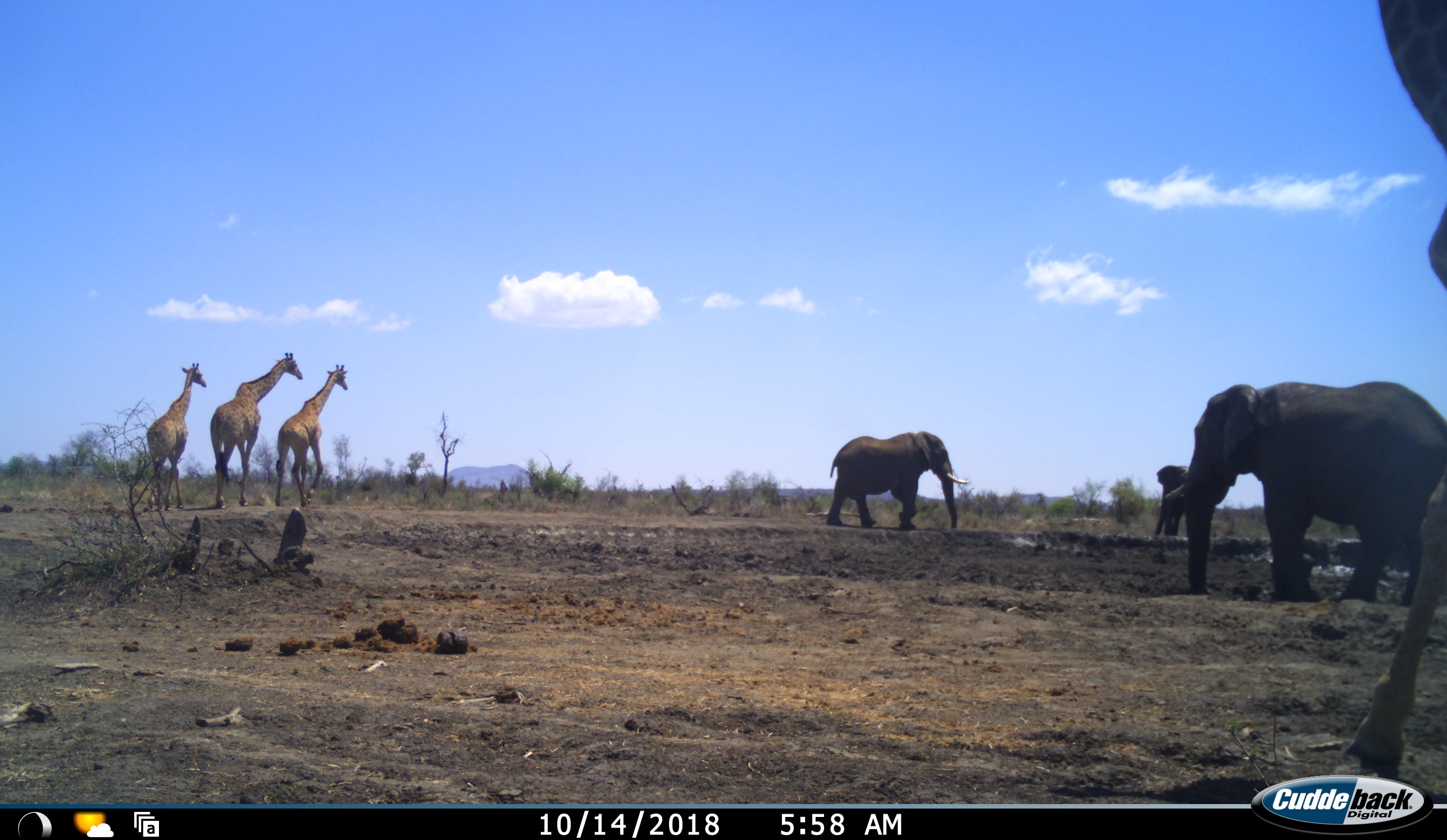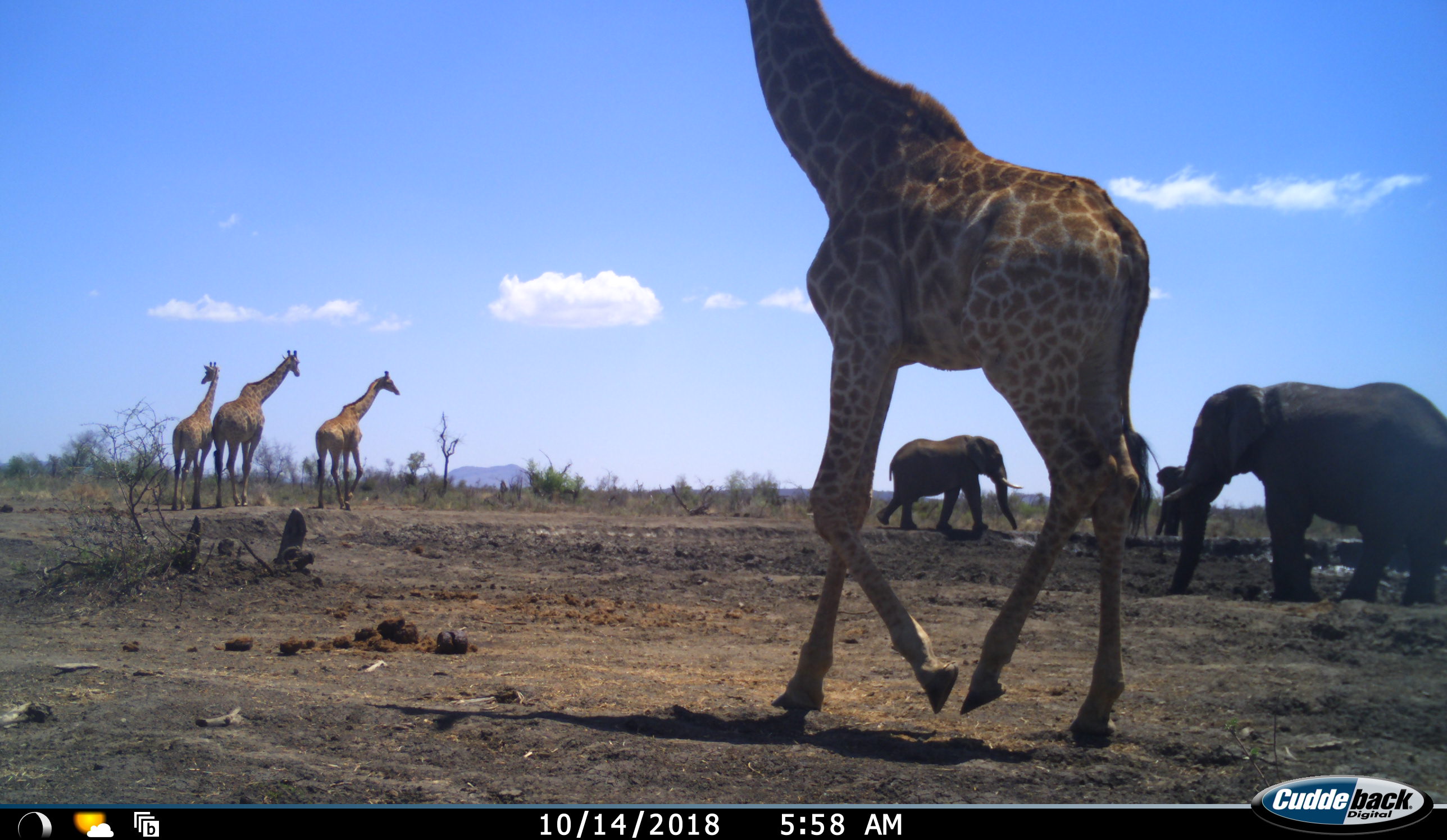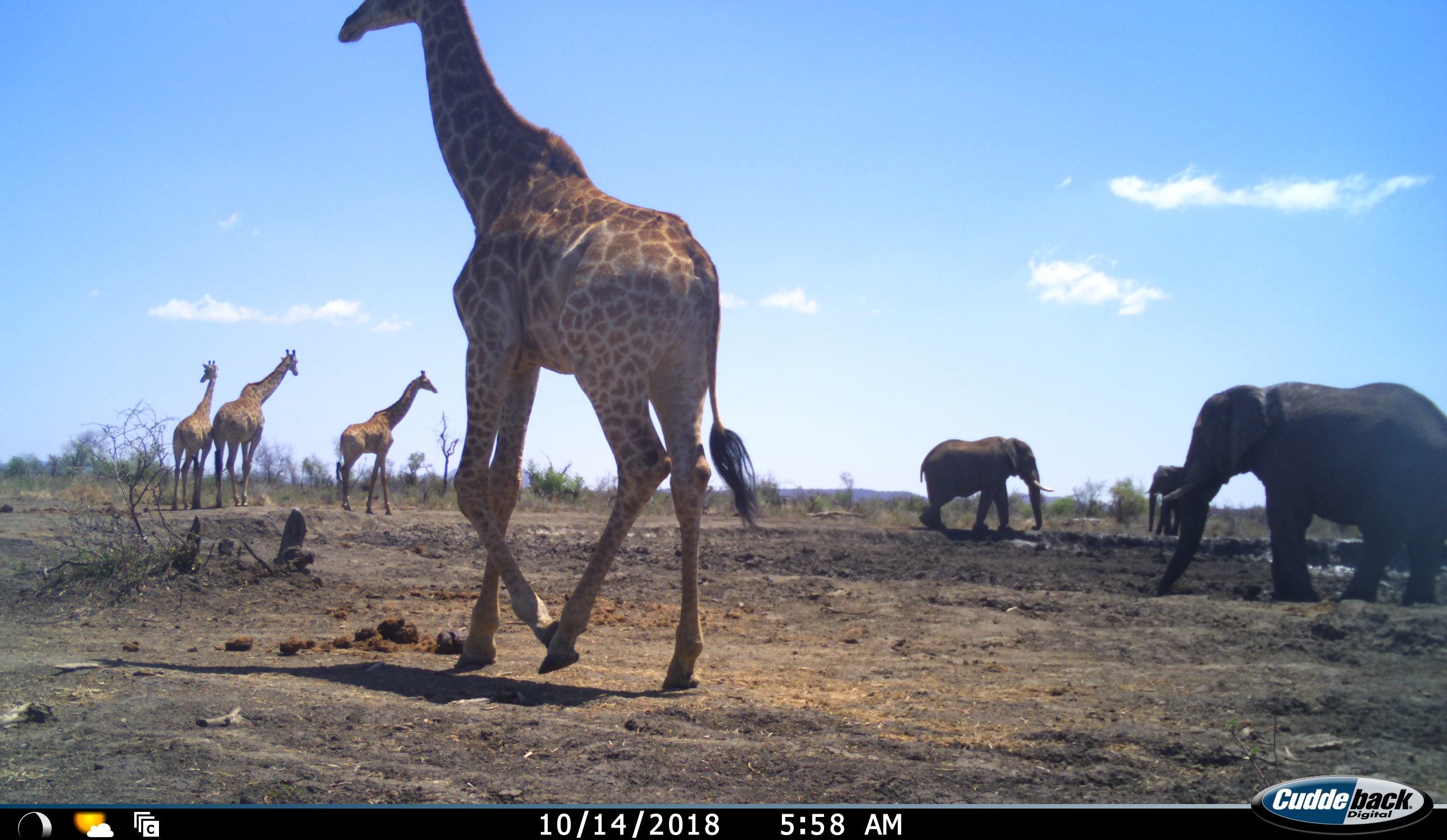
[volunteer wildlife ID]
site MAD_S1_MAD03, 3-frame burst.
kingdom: Animalia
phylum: Chordata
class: Mammalia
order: Proboscidea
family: Elephantidae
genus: Loxodonta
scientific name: Loxodonta africana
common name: african bush elephant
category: elephant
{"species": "elephant (african bush elephant) (Loxodonta africana)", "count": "3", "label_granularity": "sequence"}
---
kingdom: Animalia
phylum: Chordata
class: Mammalia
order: Artiodactyla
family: Giraffidae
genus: Giraffa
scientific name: Giraffa camelopardalis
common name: giraffe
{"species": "giraffe (Giraffa camelopardalis)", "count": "4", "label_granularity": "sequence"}